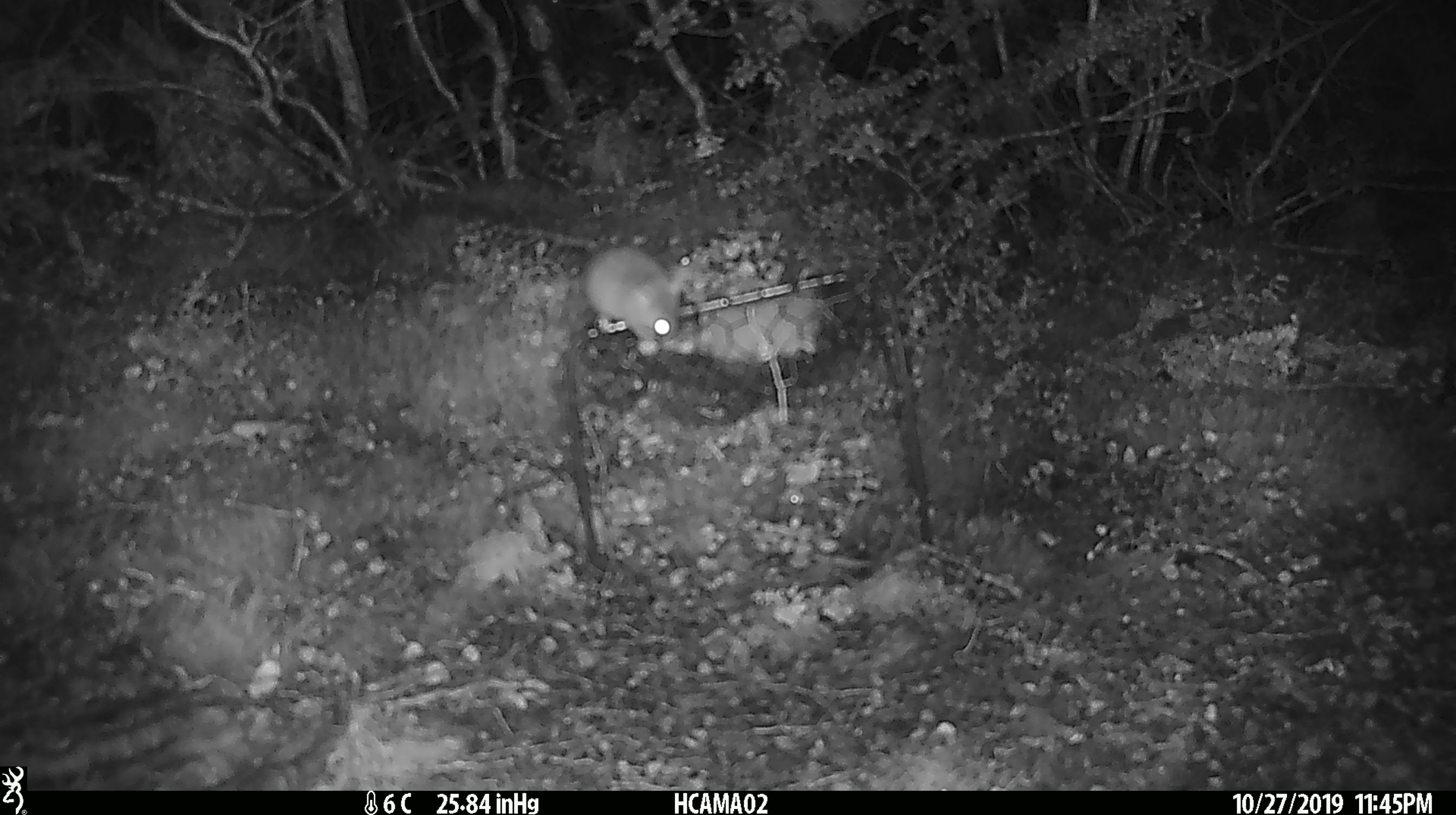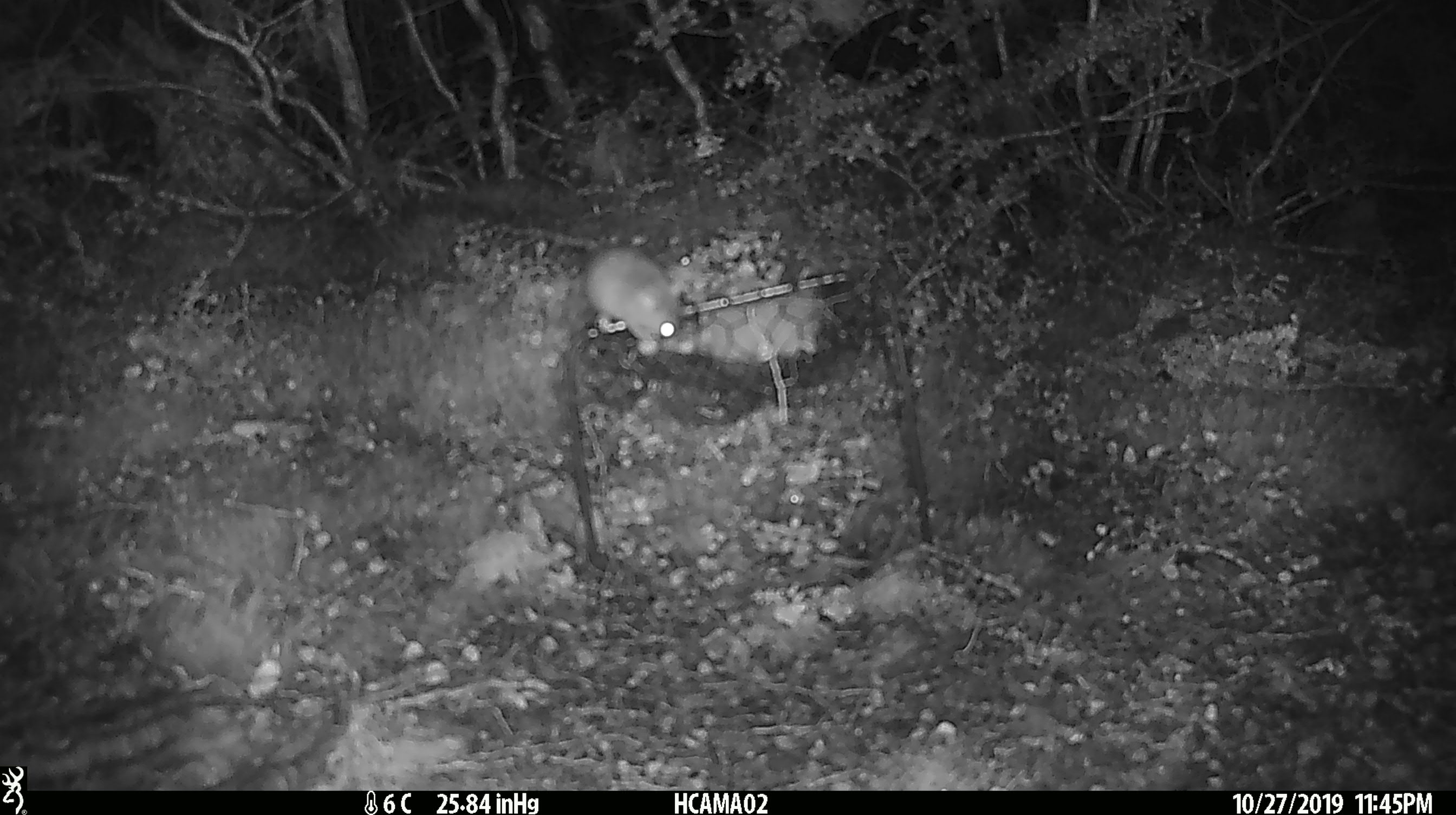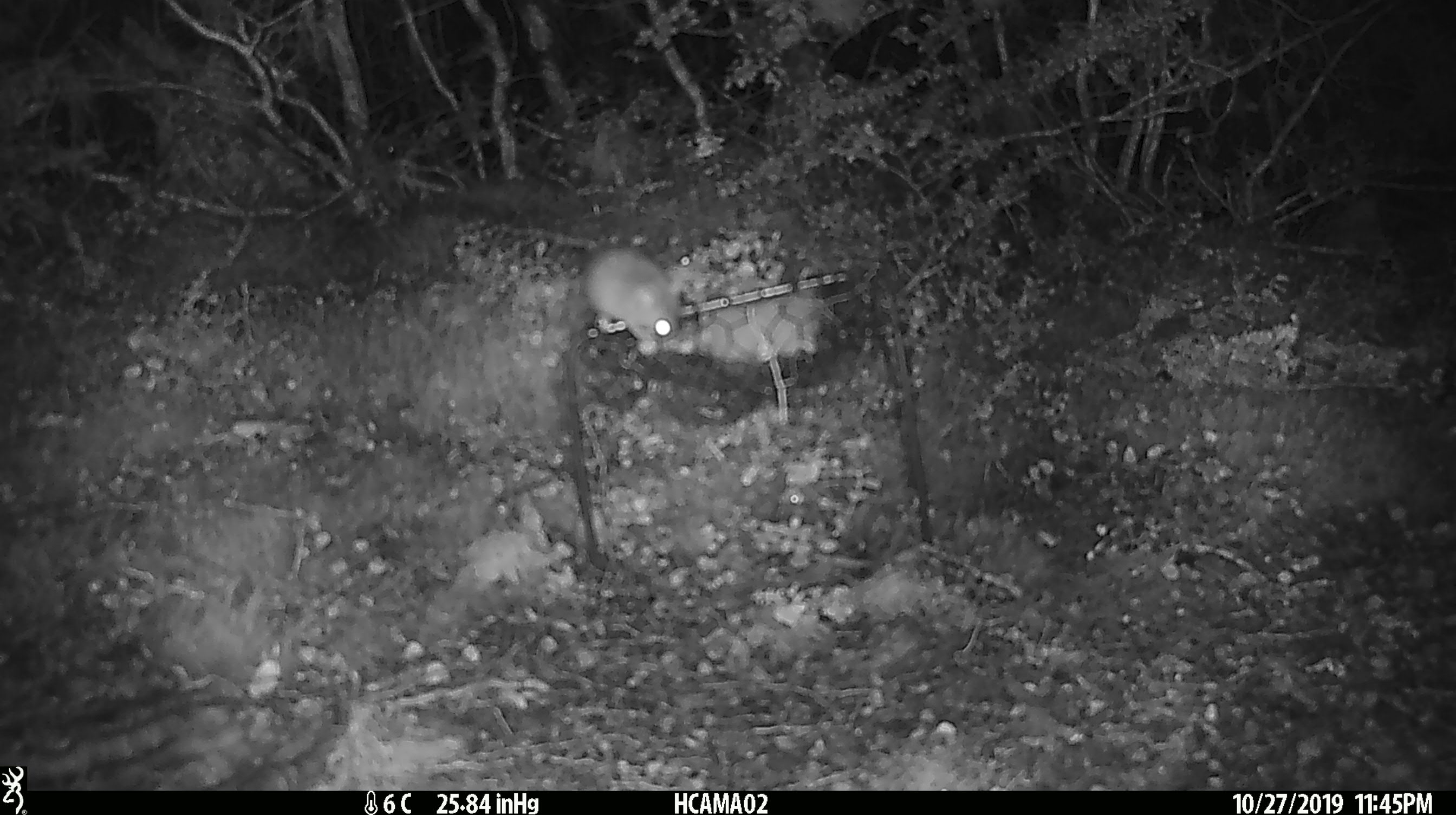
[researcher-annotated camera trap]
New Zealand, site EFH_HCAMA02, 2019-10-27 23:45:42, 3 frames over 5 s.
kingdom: Animalia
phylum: Chordata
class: Mammalia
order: Rodentia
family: Muridae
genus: Mus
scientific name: Mus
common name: mouse